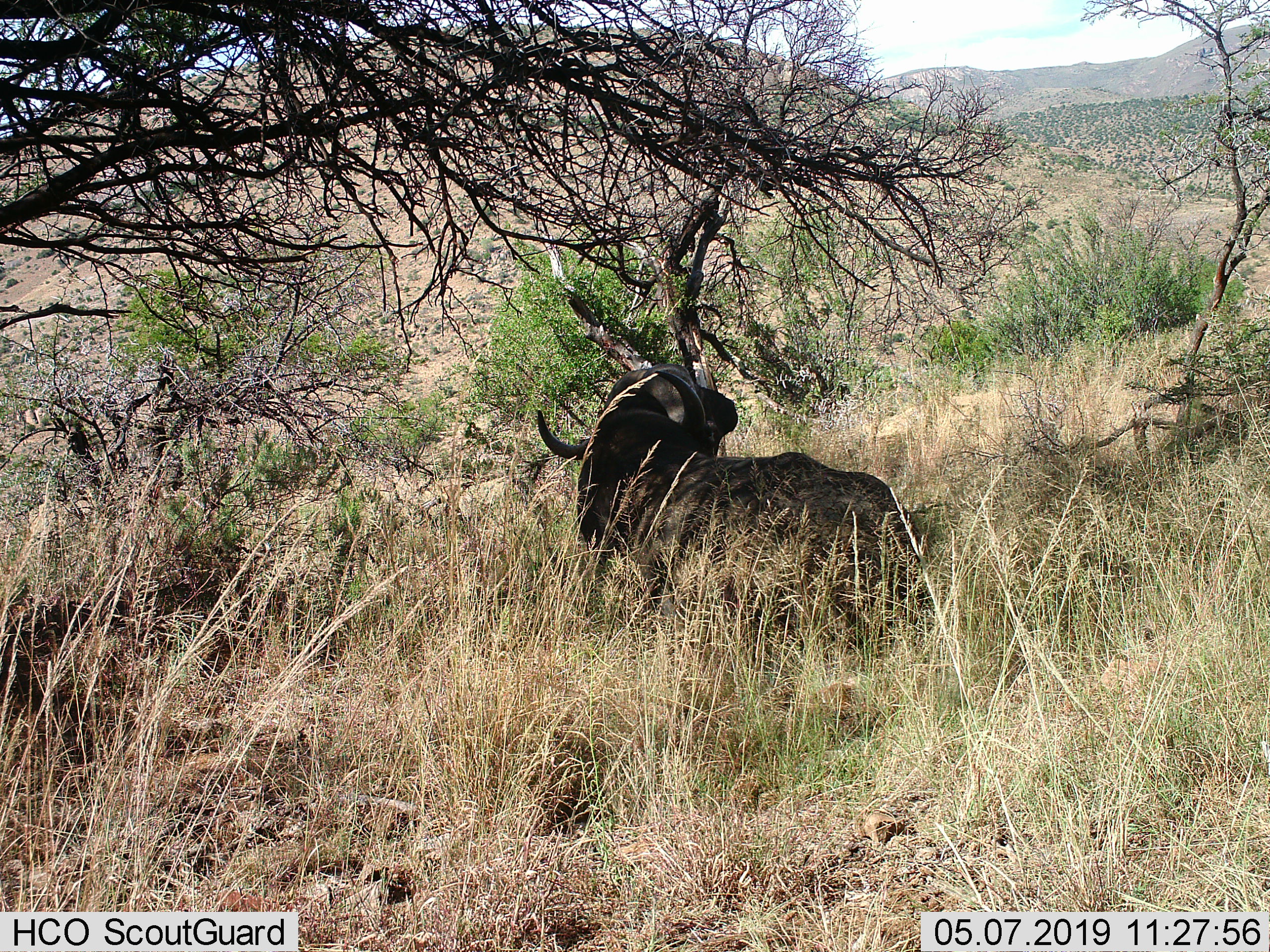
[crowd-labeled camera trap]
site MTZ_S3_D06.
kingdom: Animalia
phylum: Chordata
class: Mammalia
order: Artiodactyla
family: Bovidae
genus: Syncerus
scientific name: Syncerus caffer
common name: african buffalo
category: buffalo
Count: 1.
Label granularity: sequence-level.